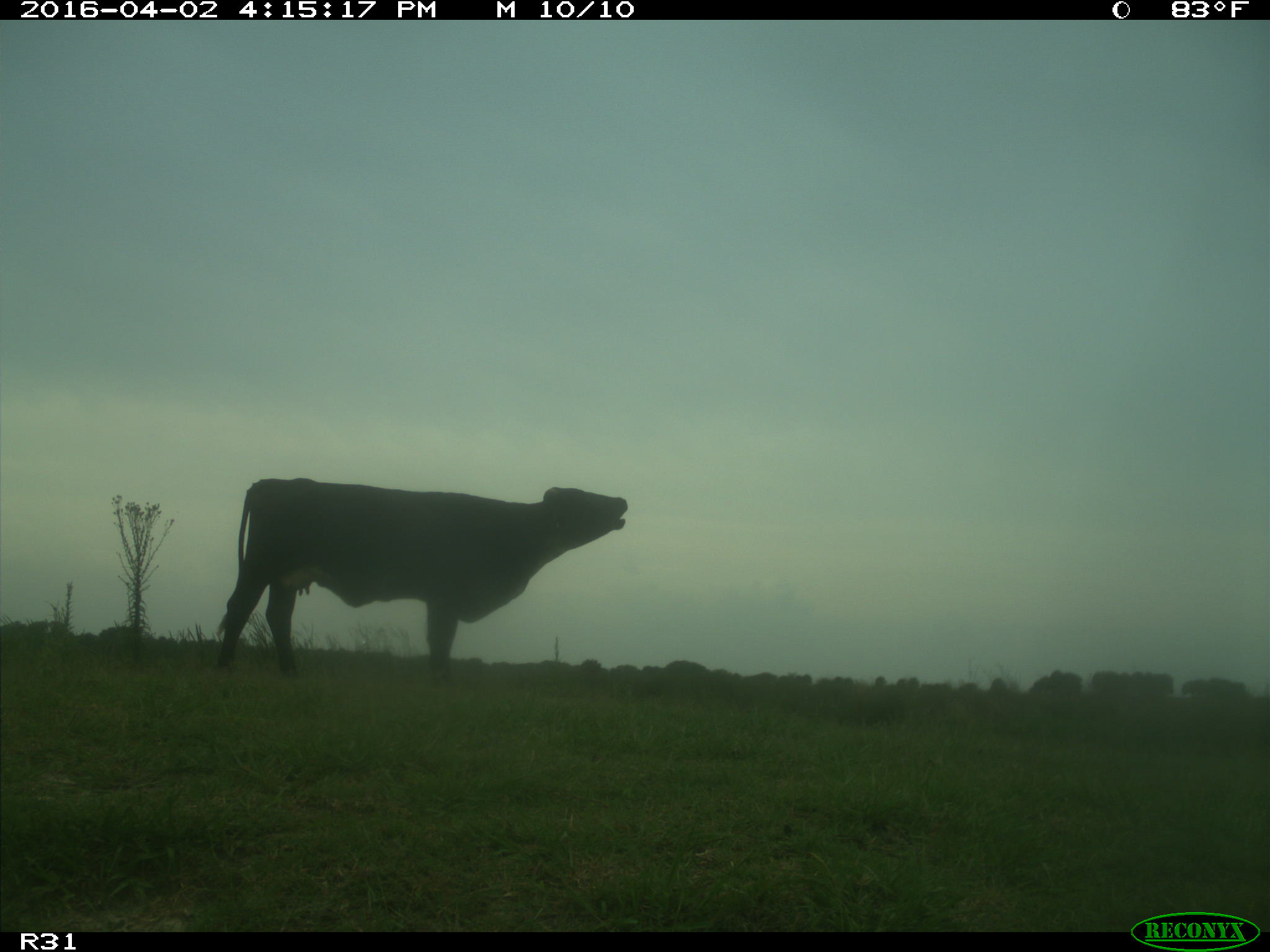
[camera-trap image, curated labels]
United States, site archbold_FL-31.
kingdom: Animalia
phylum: Chordata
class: Mammalia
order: Artiodactyla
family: Bovidae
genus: Bos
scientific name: Bos taurus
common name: domestic cow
Bos taurus (domestic cow).